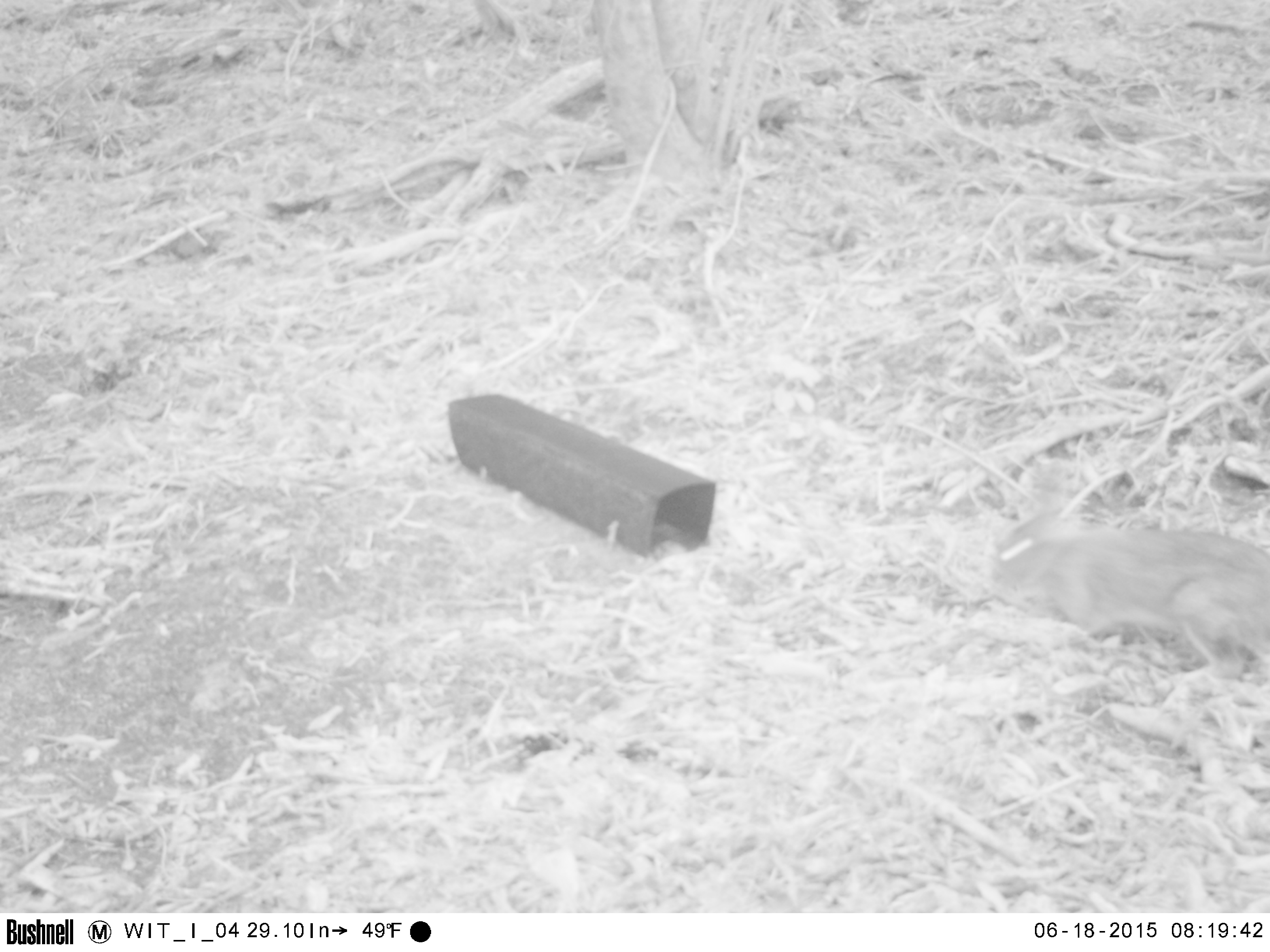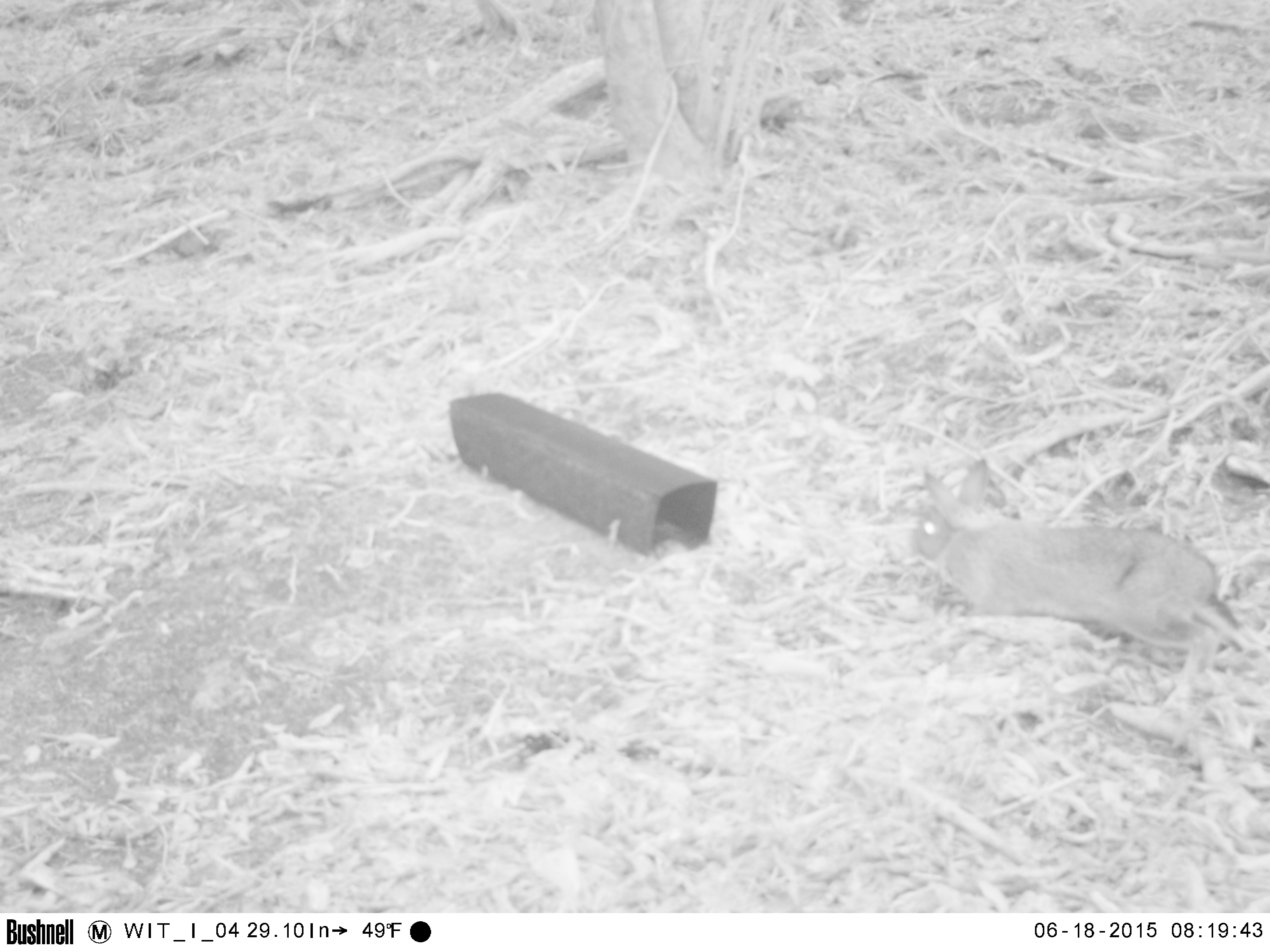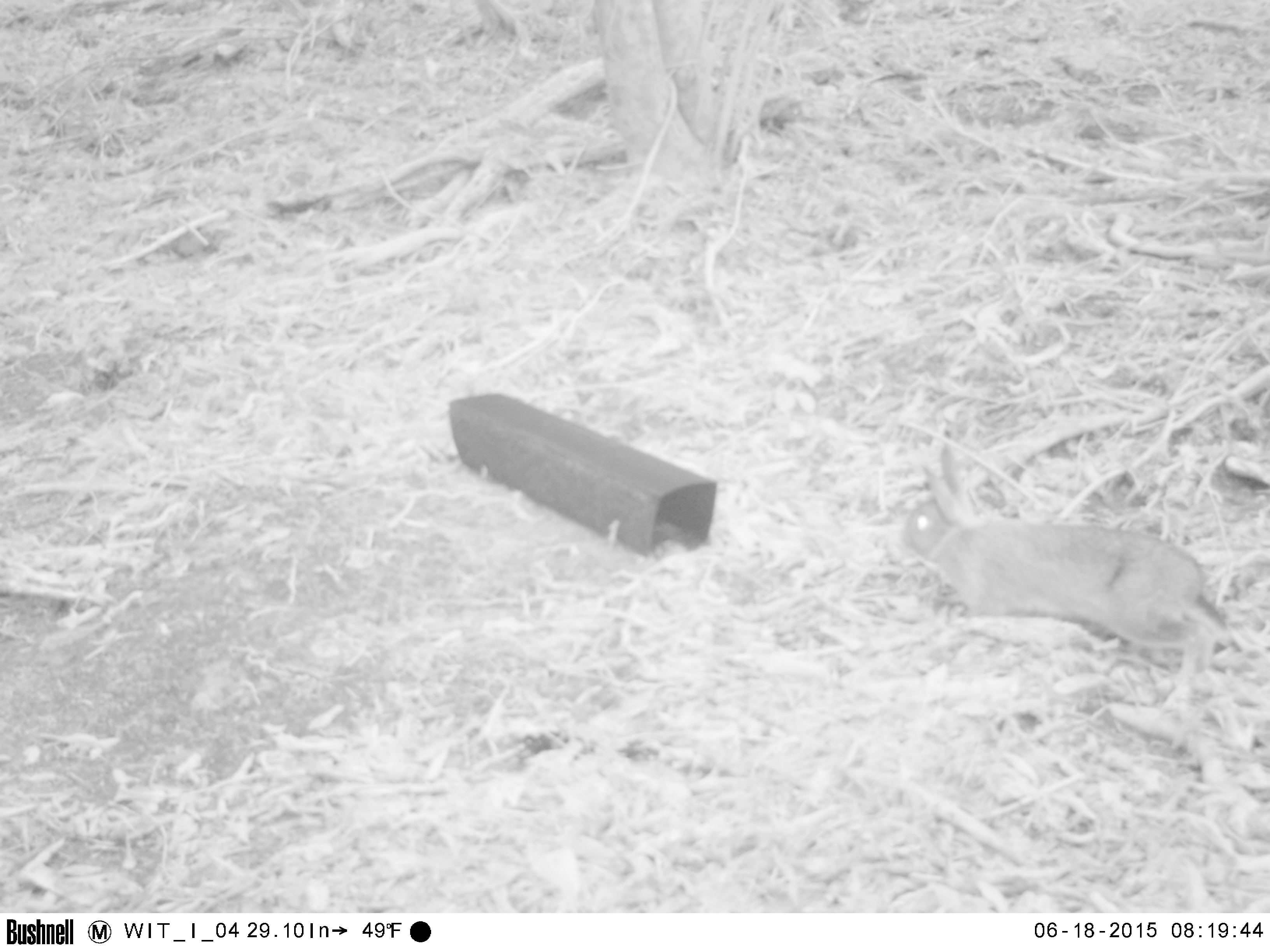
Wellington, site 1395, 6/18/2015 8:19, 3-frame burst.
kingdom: Animalia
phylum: Chordata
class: Mammalia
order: Lagomorpha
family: Leporidae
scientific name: Leporidae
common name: rabbit